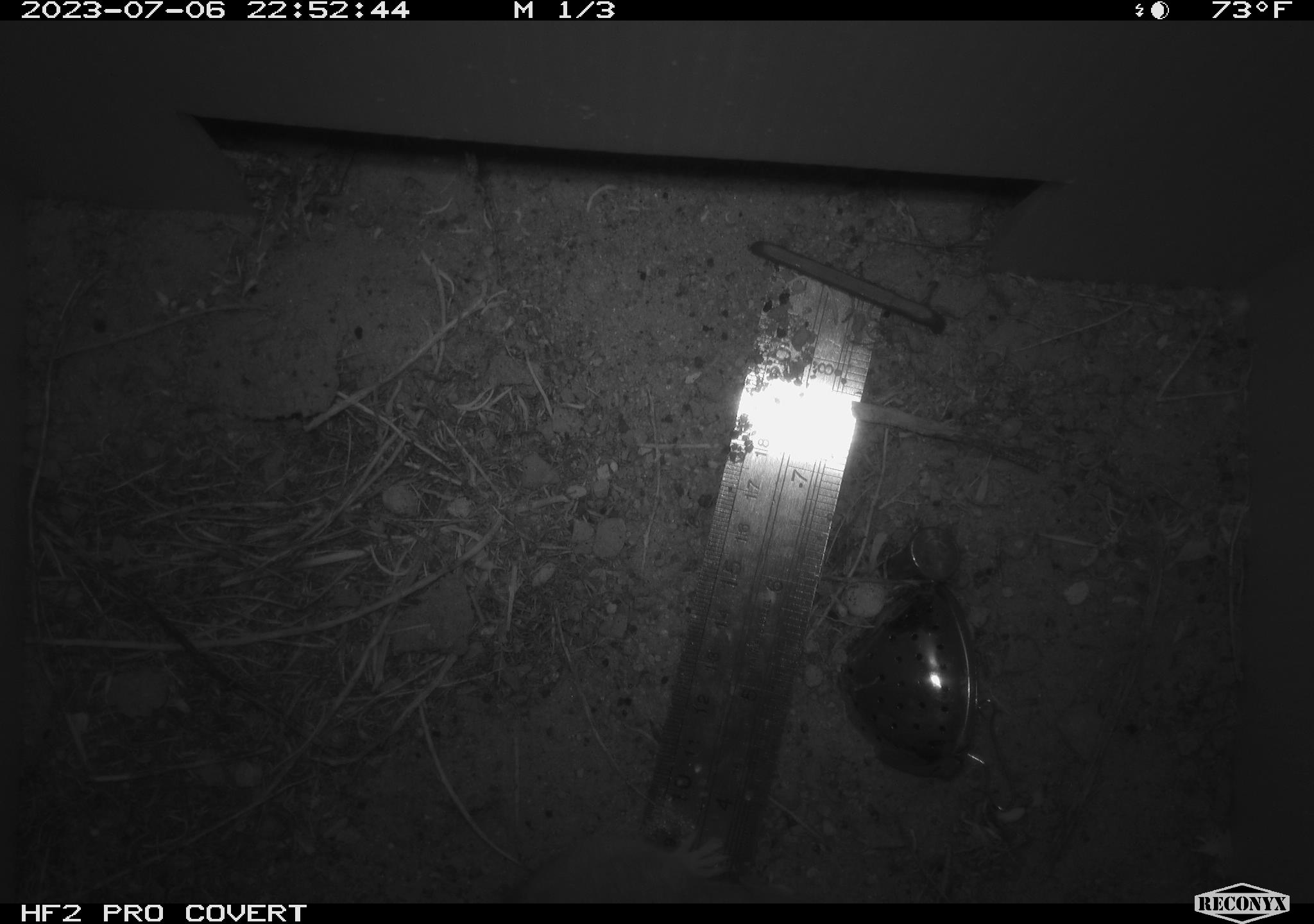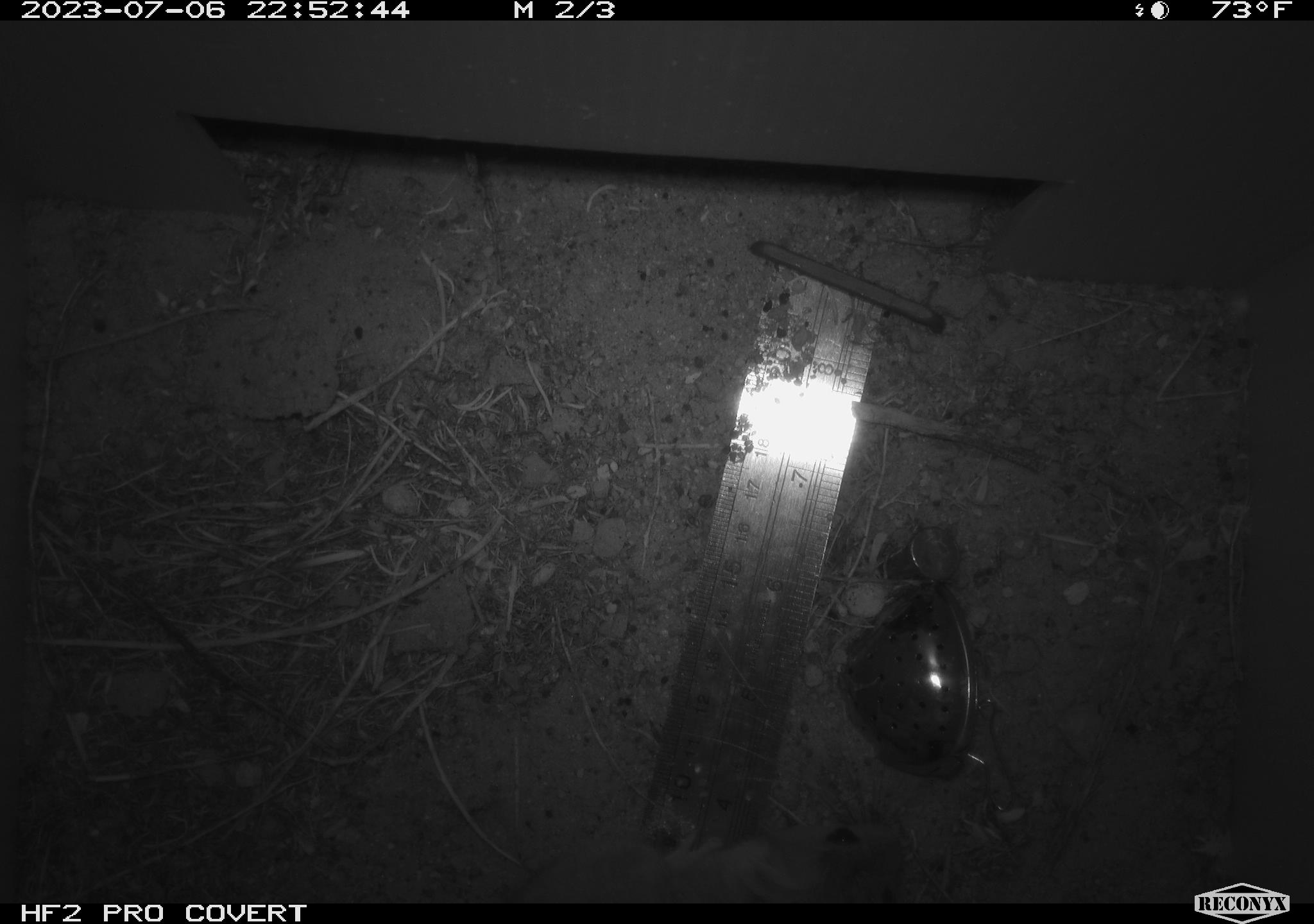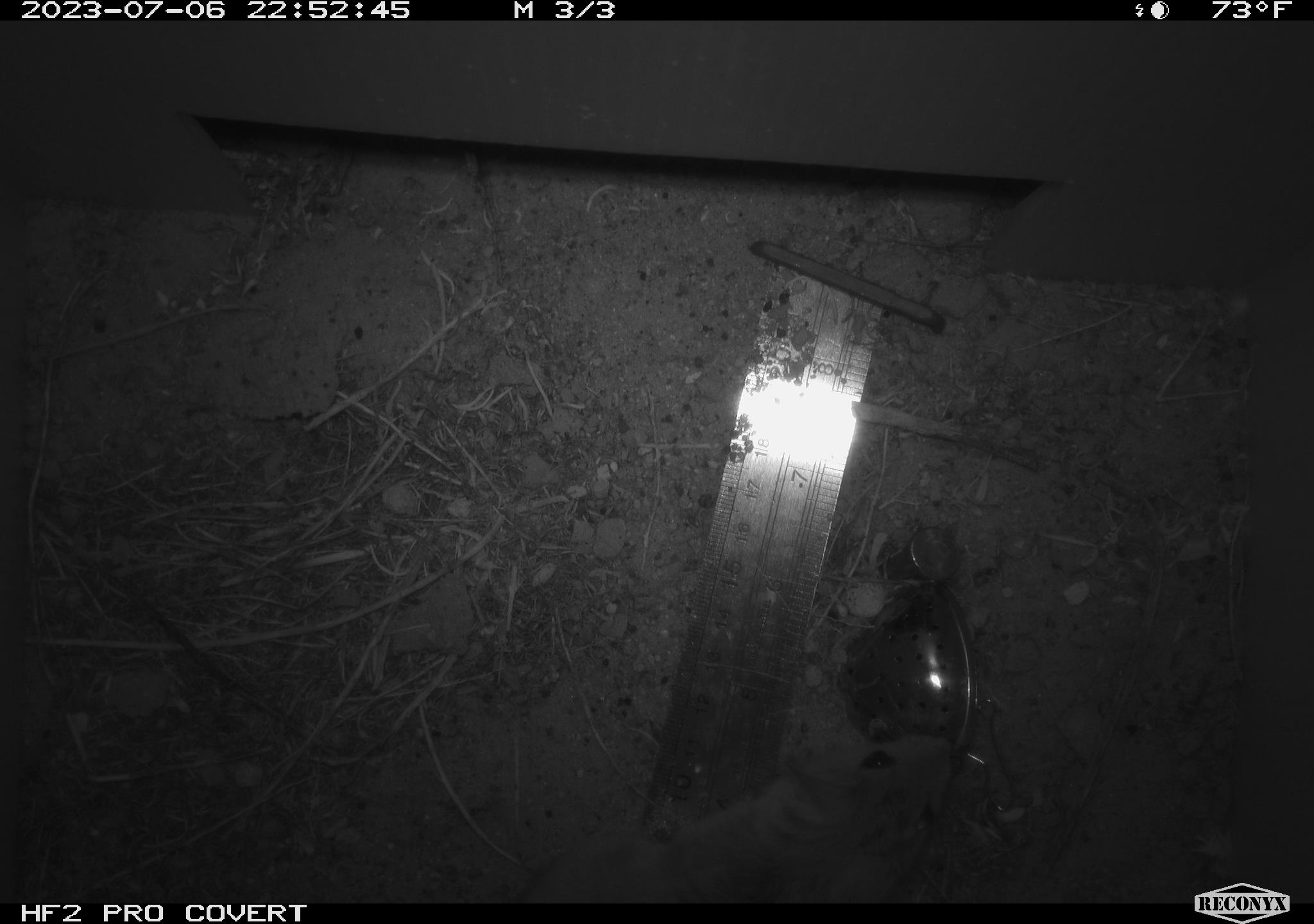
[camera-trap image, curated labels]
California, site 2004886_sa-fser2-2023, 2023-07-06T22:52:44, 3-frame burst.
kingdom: Animalia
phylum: Chordata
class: Mammalia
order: Rodentia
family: Cricetidae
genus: Neotoma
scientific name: Neotoma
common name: pack rat or woodrat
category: neotoma species